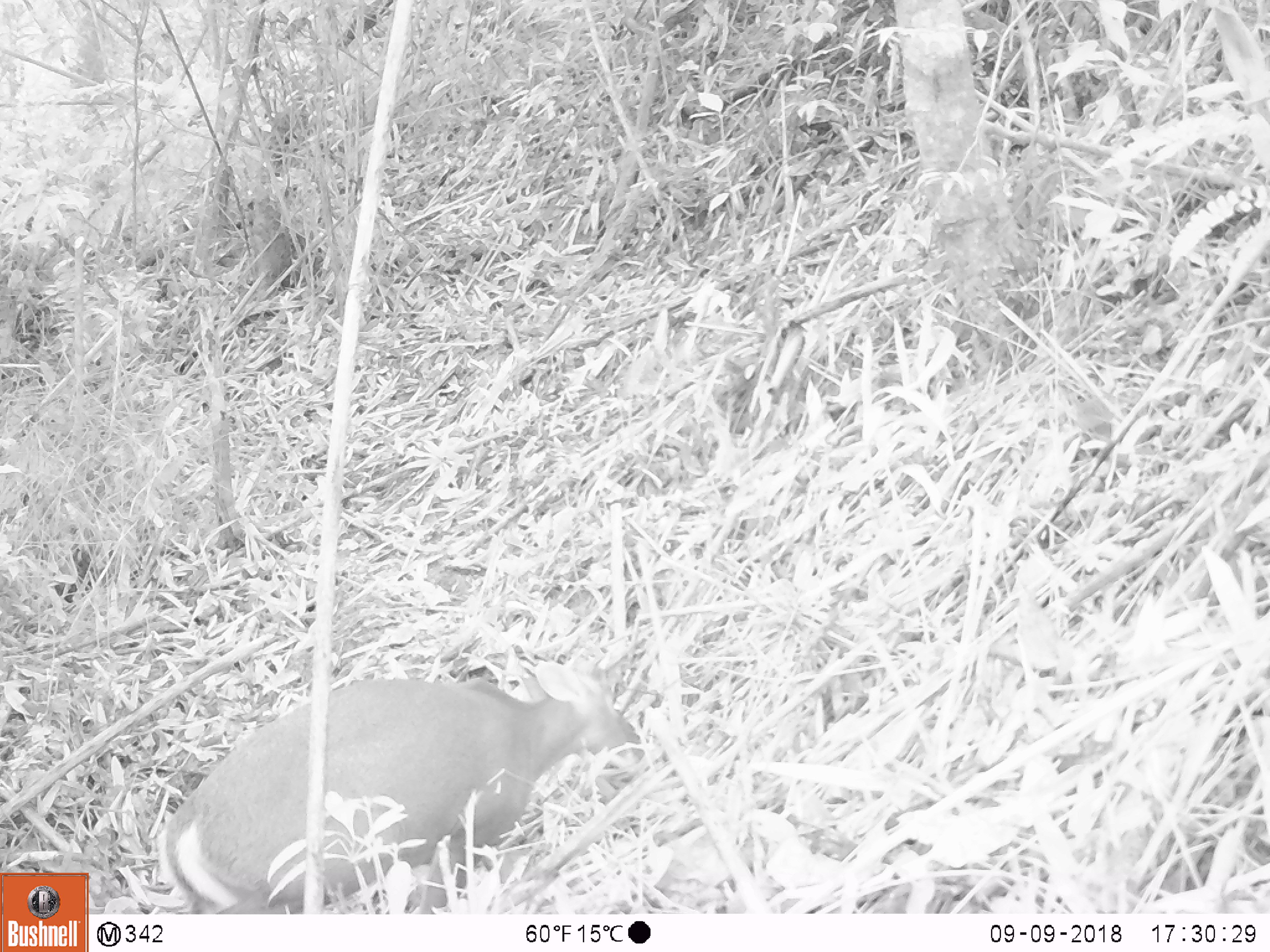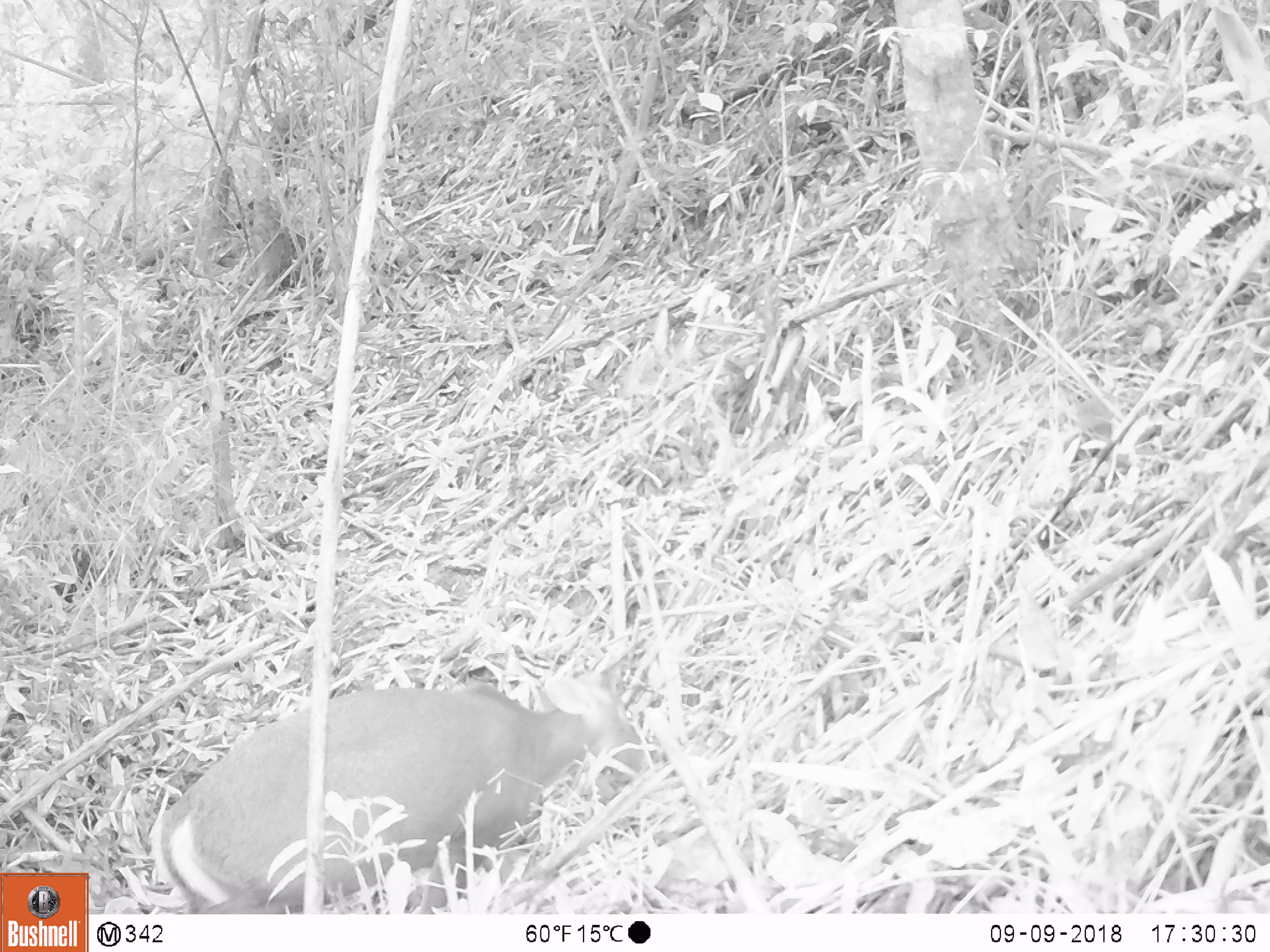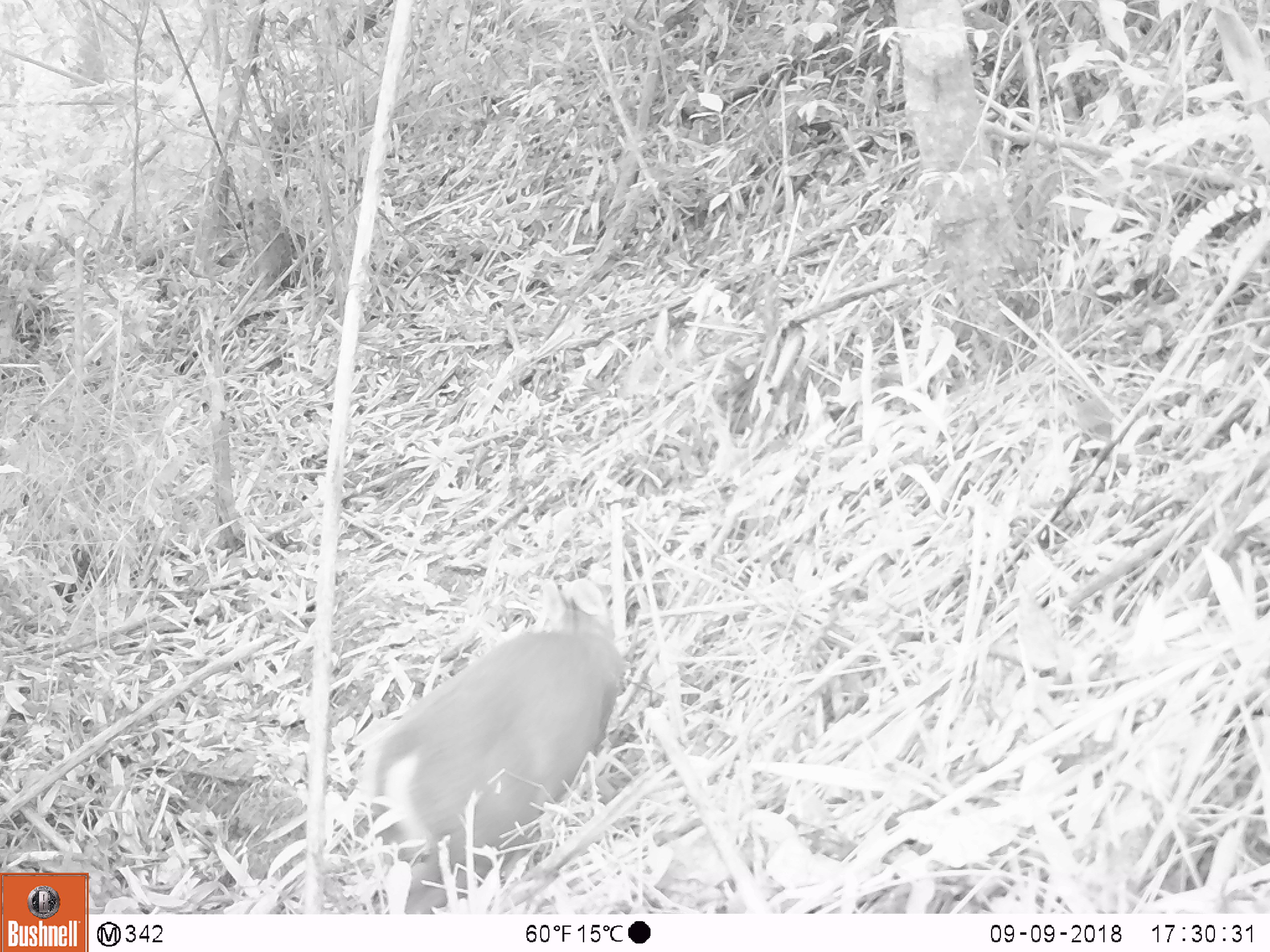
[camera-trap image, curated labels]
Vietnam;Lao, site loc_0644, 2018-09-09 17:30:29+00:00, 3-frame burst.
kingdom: Animalia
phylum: Chordata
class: Mammalia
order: Artiodactyla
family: Cervidae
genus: Muntiacus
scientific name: Muntiacus rooseveltorum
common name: roosevelt's muntjac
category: roosevelts muntjac group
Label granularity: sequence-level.